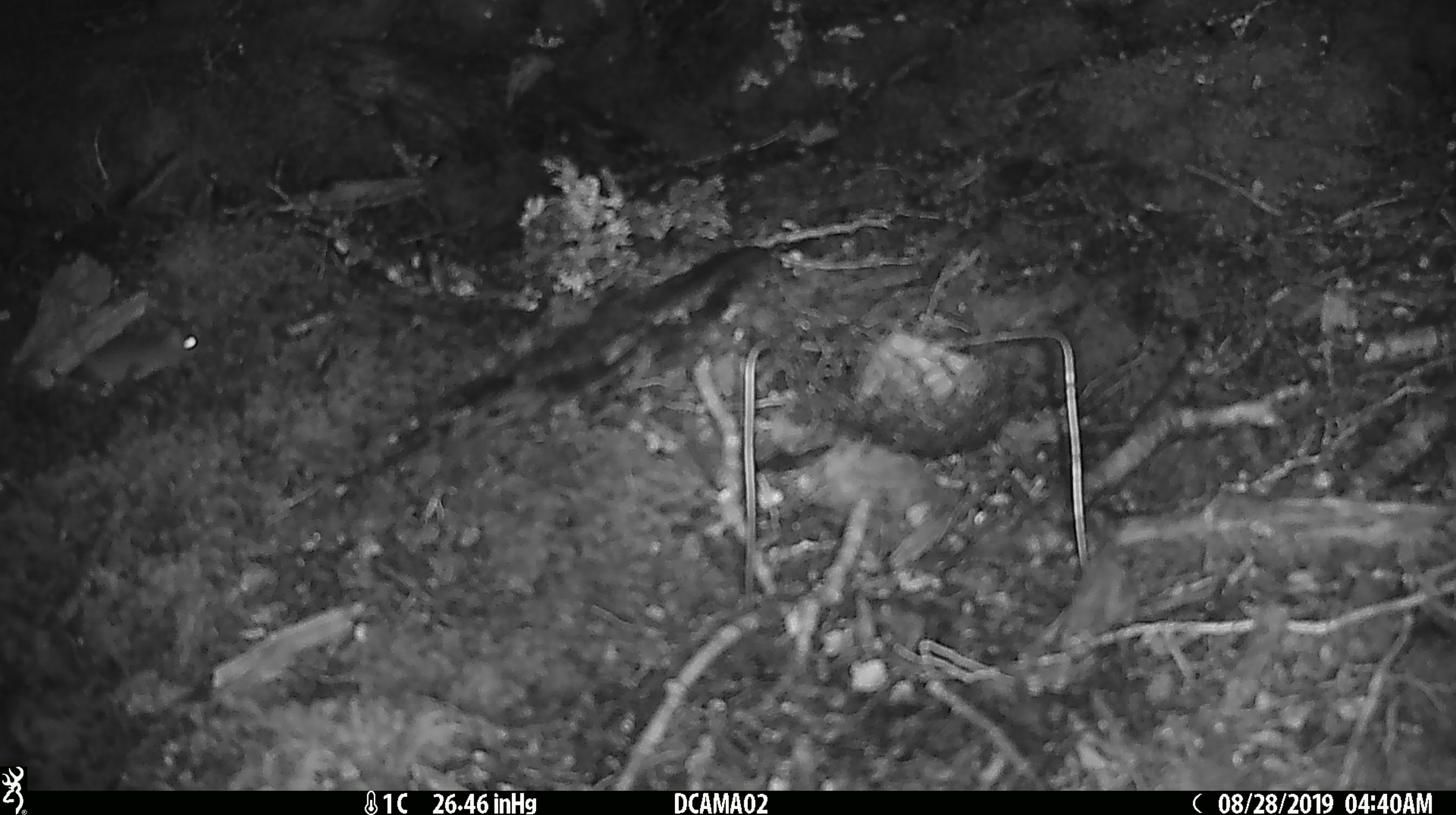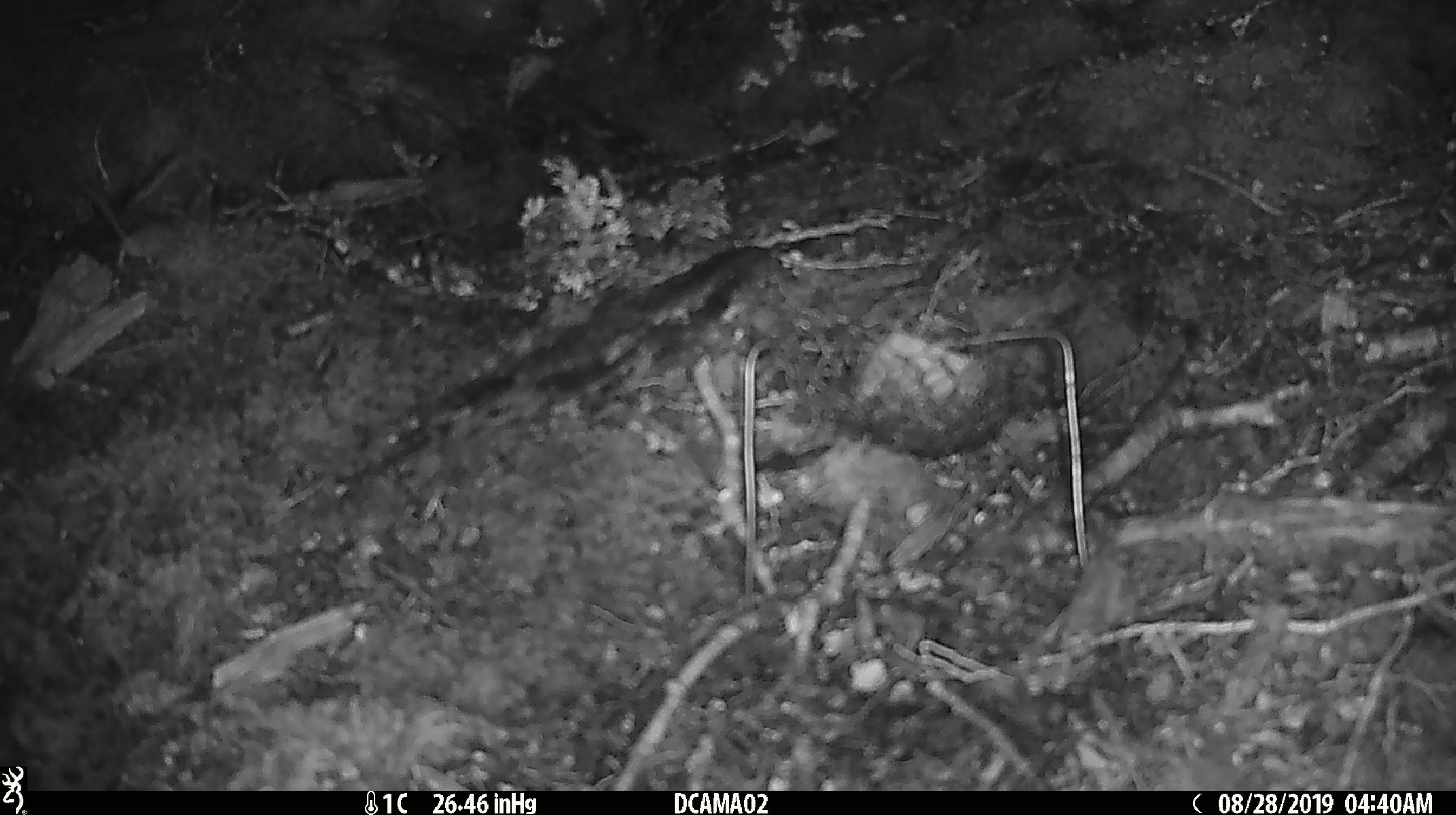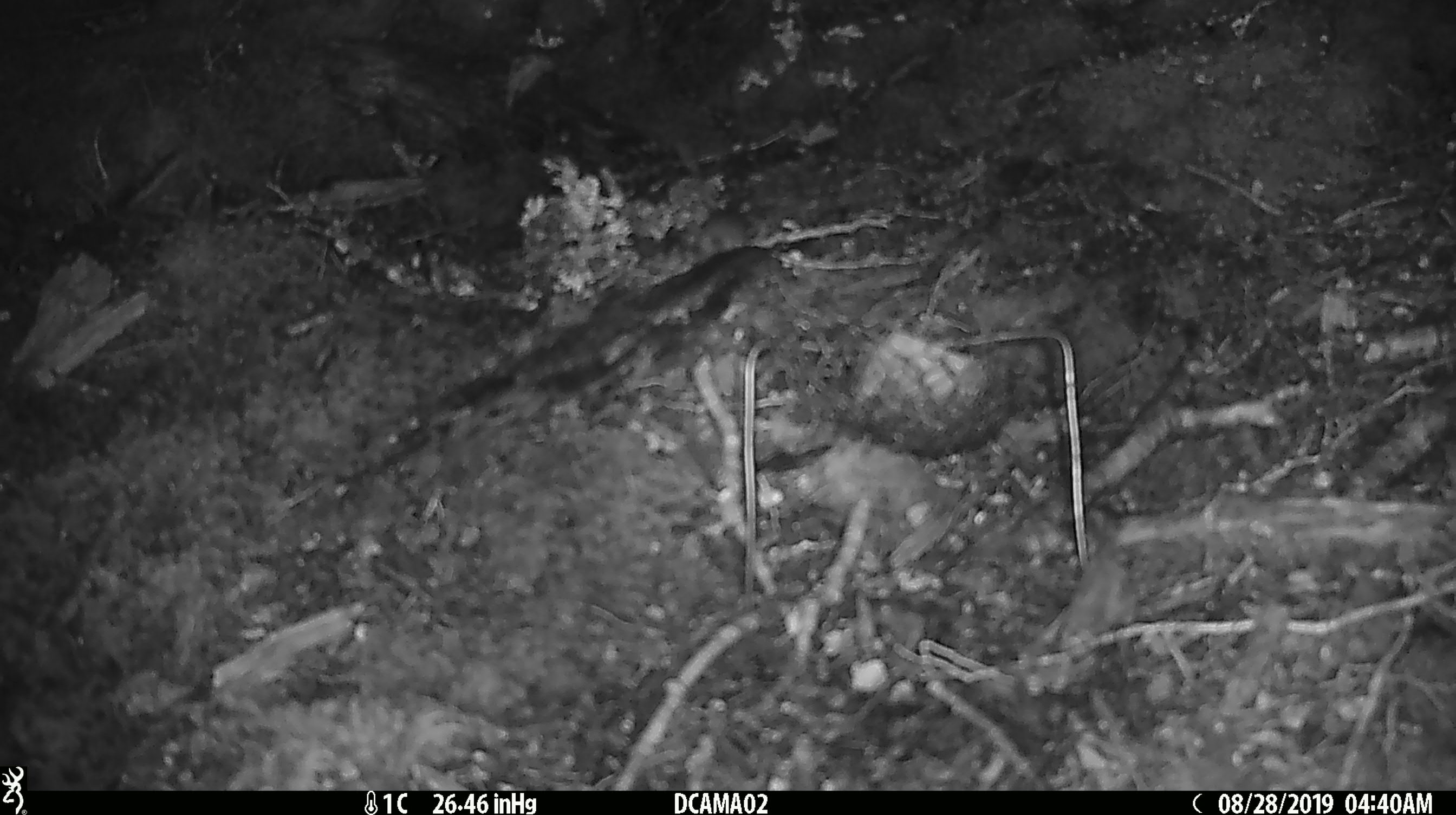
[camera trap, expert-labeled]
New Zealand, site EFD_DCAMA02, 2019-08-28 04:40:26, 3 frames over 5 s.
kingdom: Animalia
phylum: Chordata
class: Mammalia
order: Rodentia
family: Muridae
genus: Mus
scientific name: Mus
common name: mouse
Mouse (Mus).